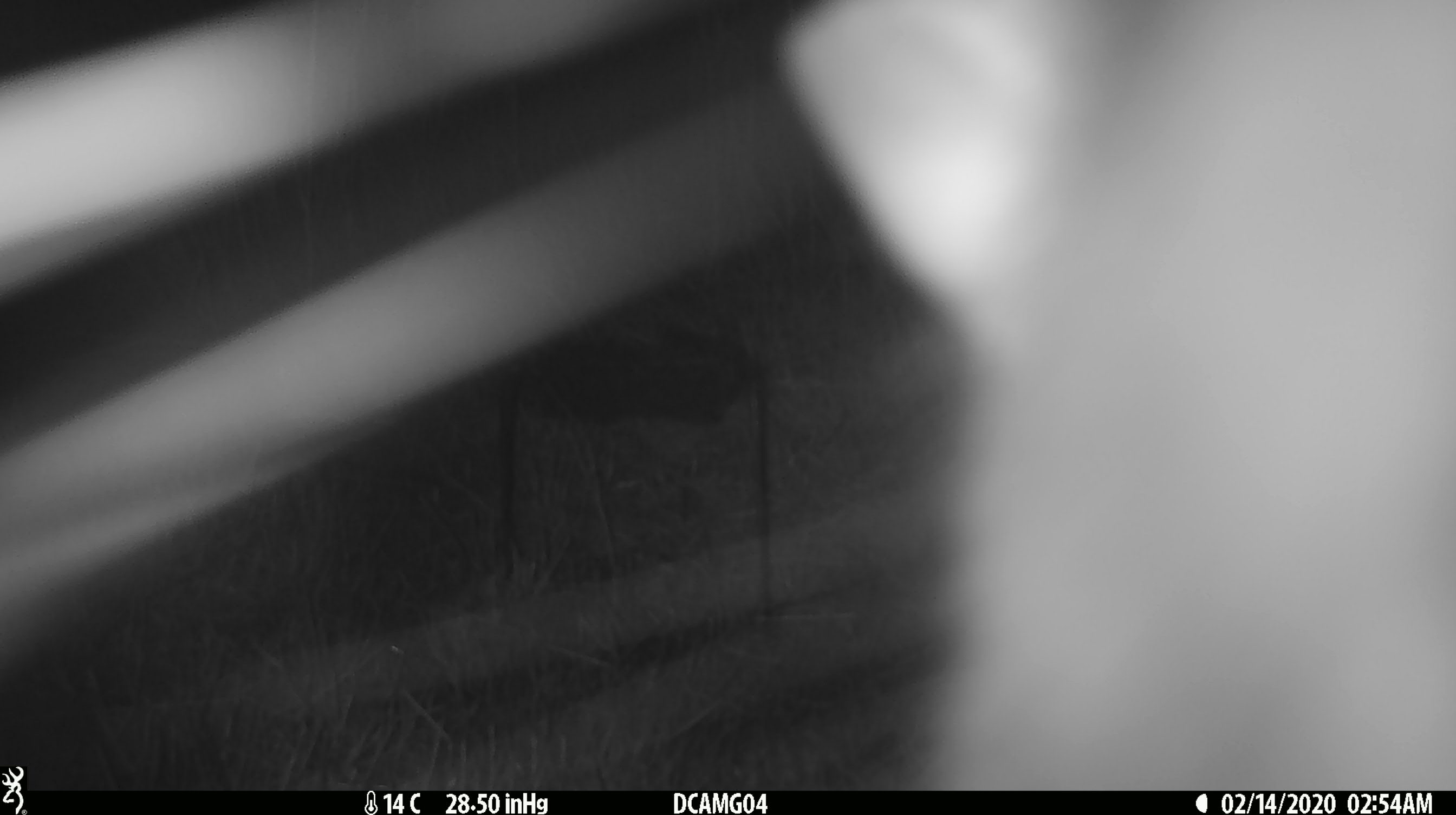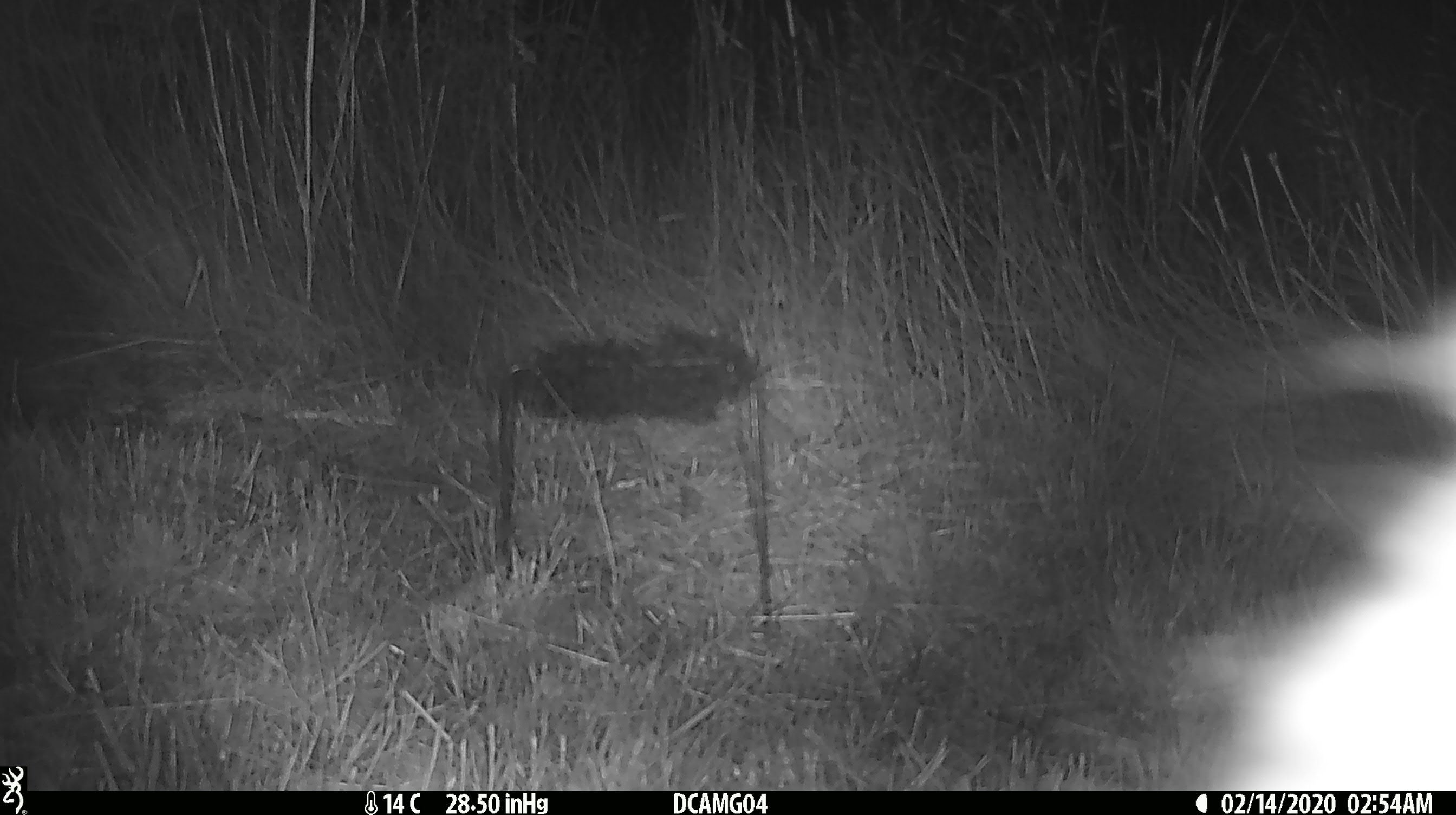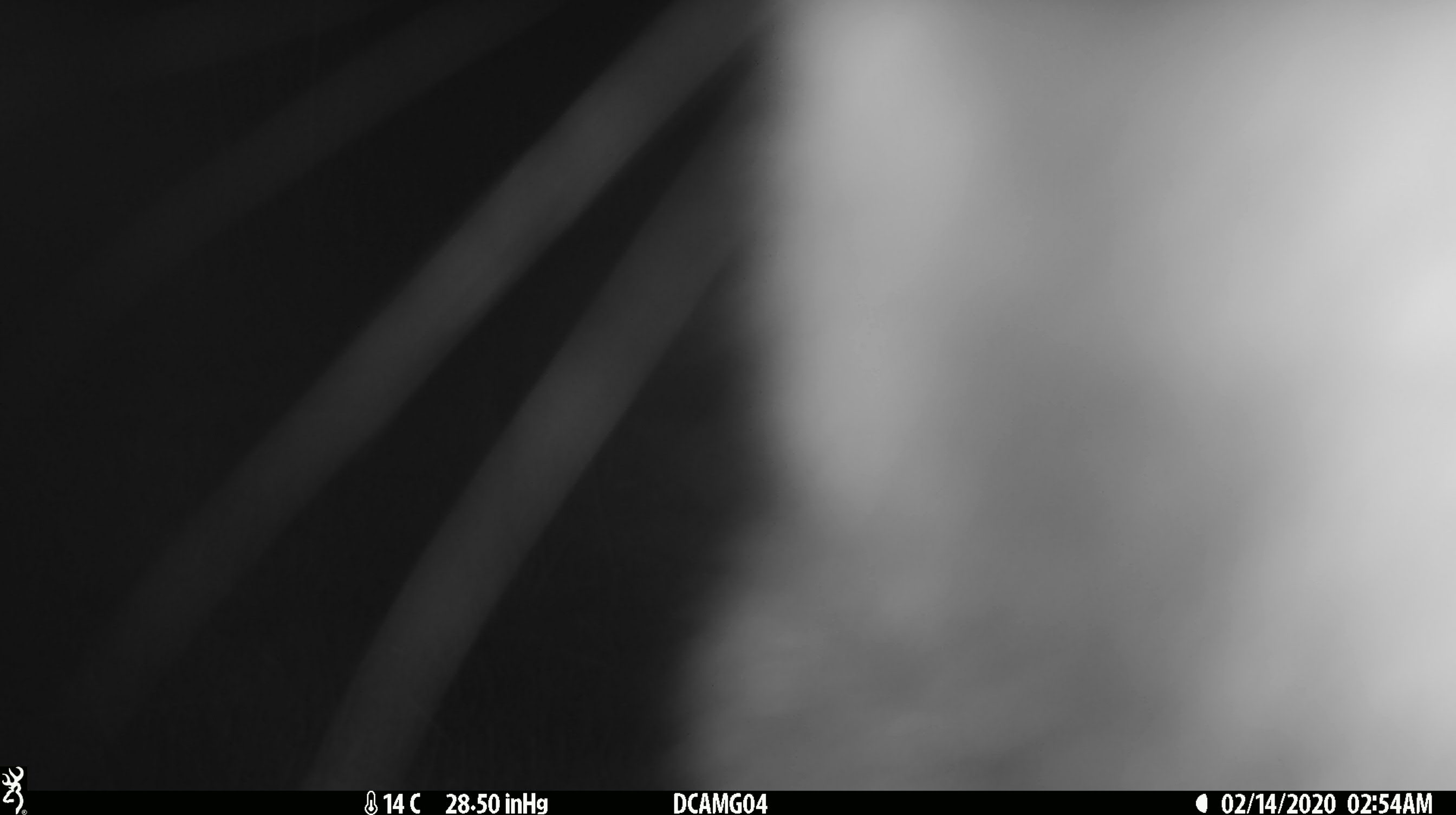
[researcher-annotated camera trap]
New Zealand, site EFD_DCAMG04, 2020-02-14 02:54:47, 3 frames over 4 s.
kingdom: Animalia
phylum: Chordata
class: Mammalia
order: Diprotodontia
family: Phalangeridae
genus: Trichosurus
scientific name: Trichosurus vulpecula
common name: common brushtail possum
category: possum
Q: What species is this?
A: Possum (common brushtail possum) (Trichosurus vulpecula).